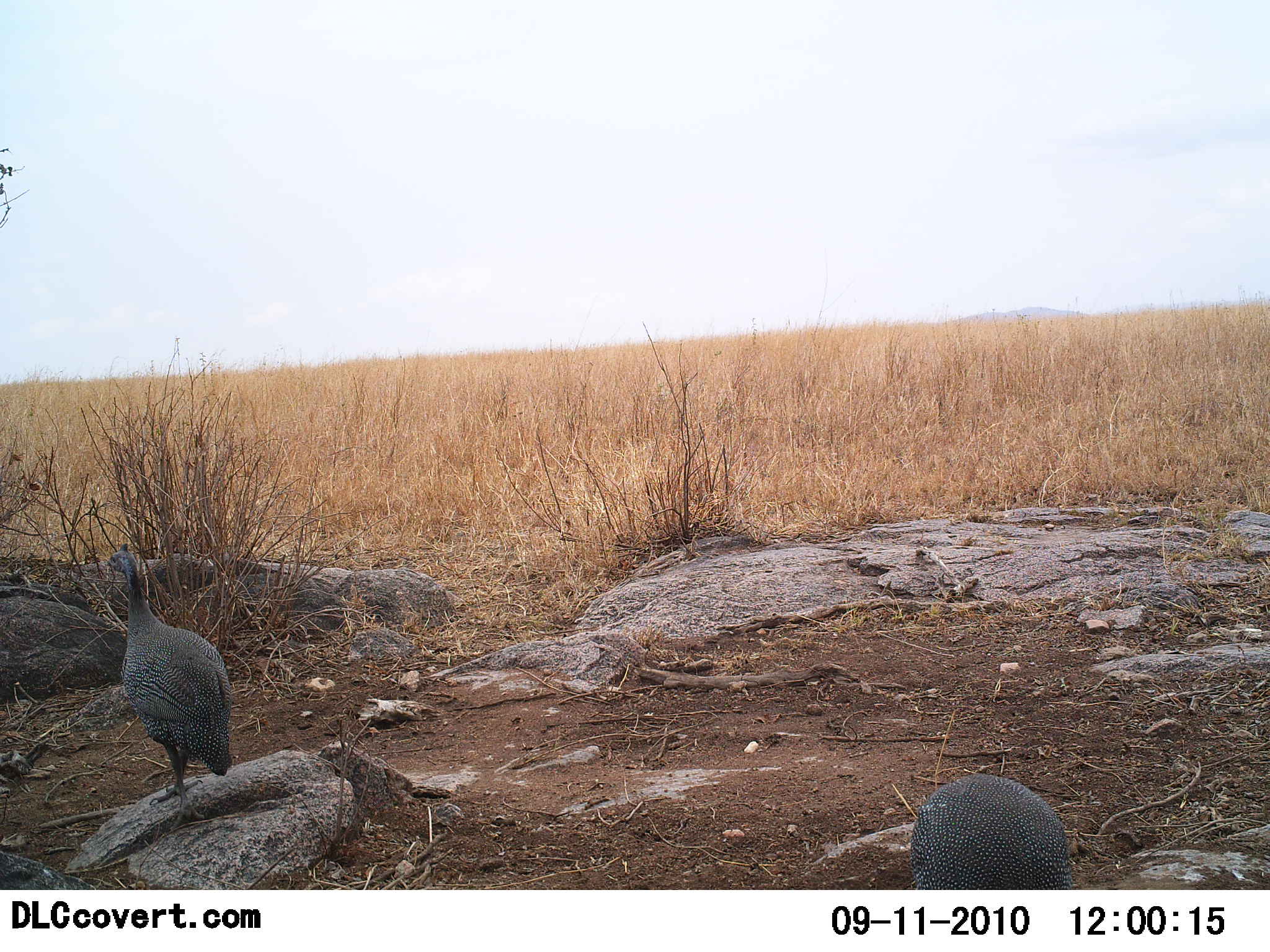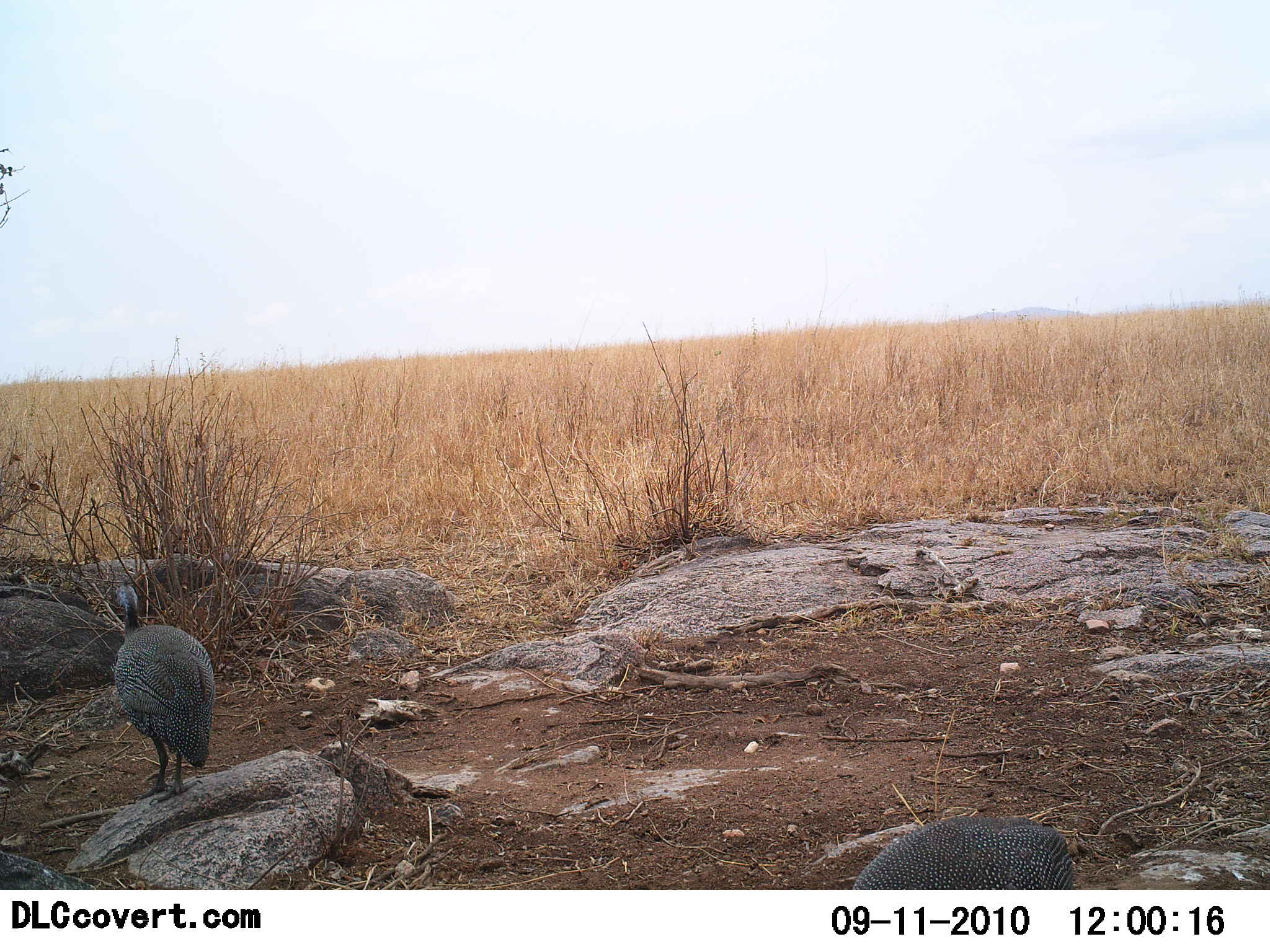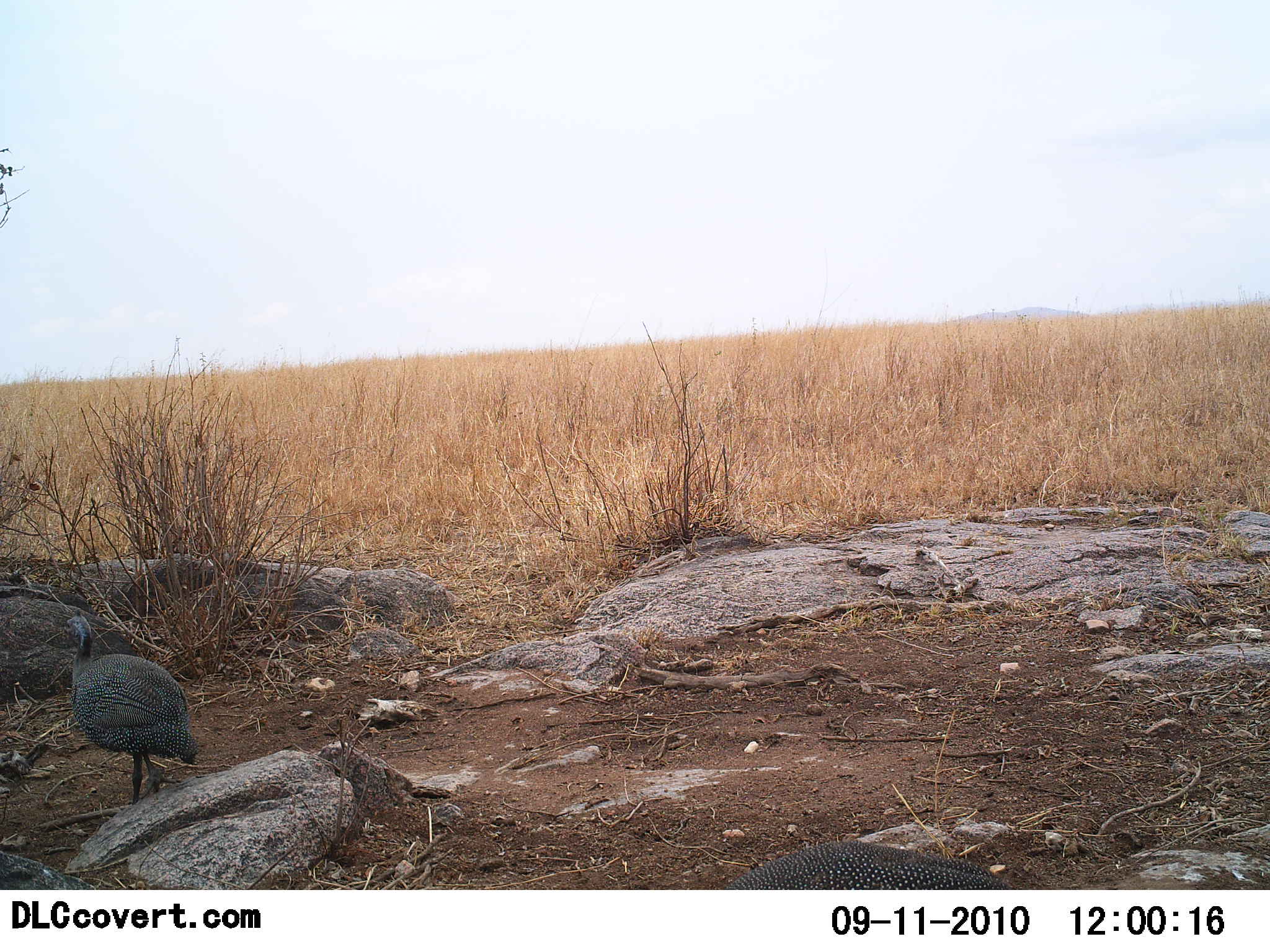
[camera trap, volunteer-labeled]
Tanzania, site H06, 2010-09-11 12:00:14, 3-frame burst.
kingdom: Animalia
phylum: Chordata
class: Aves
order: Galliformes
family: Numididae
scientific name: Numididae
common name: guinea fowl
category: guineafowl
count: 2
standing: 67%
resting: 0%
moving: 50%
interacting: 0%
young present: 0%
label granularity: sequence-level